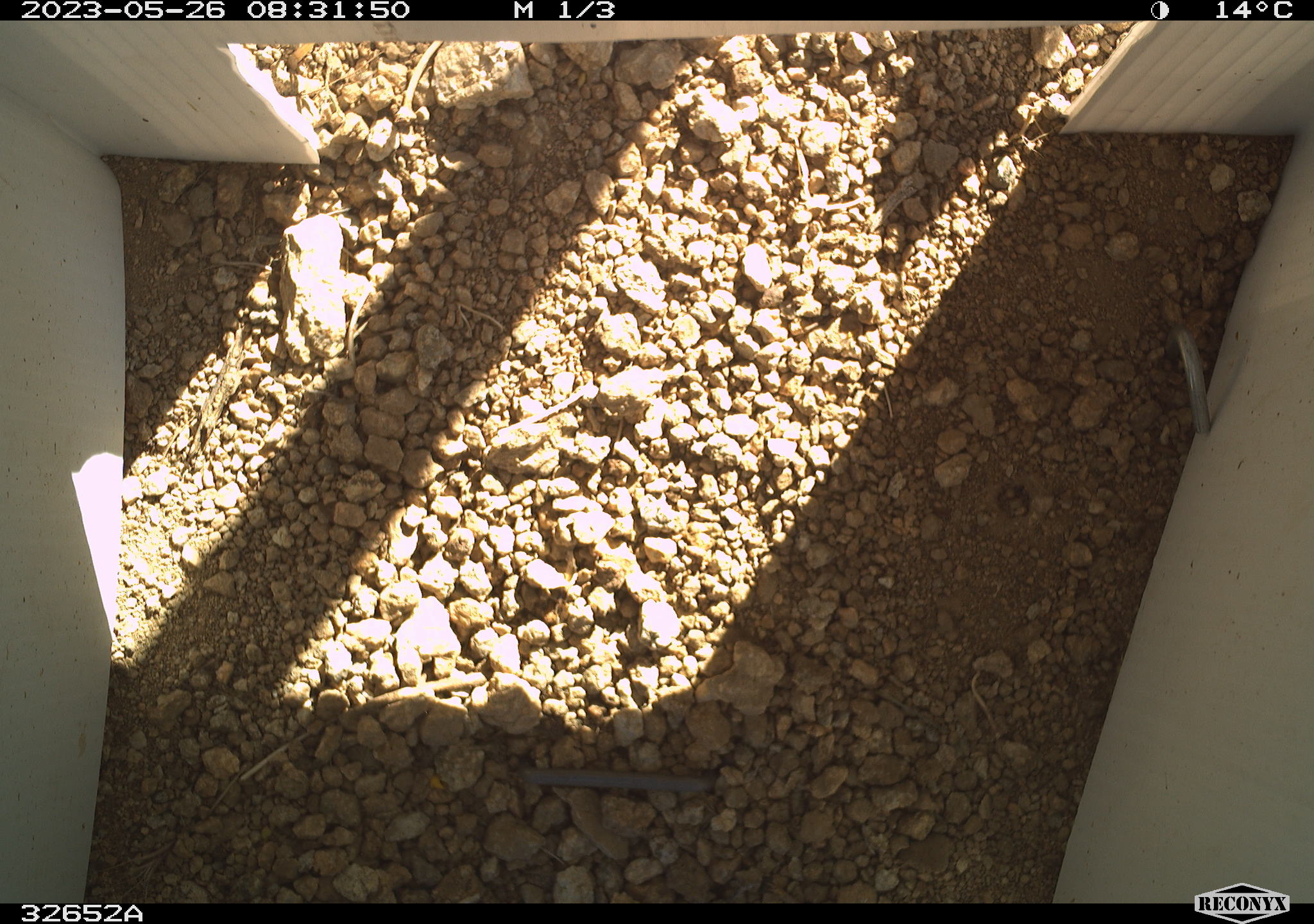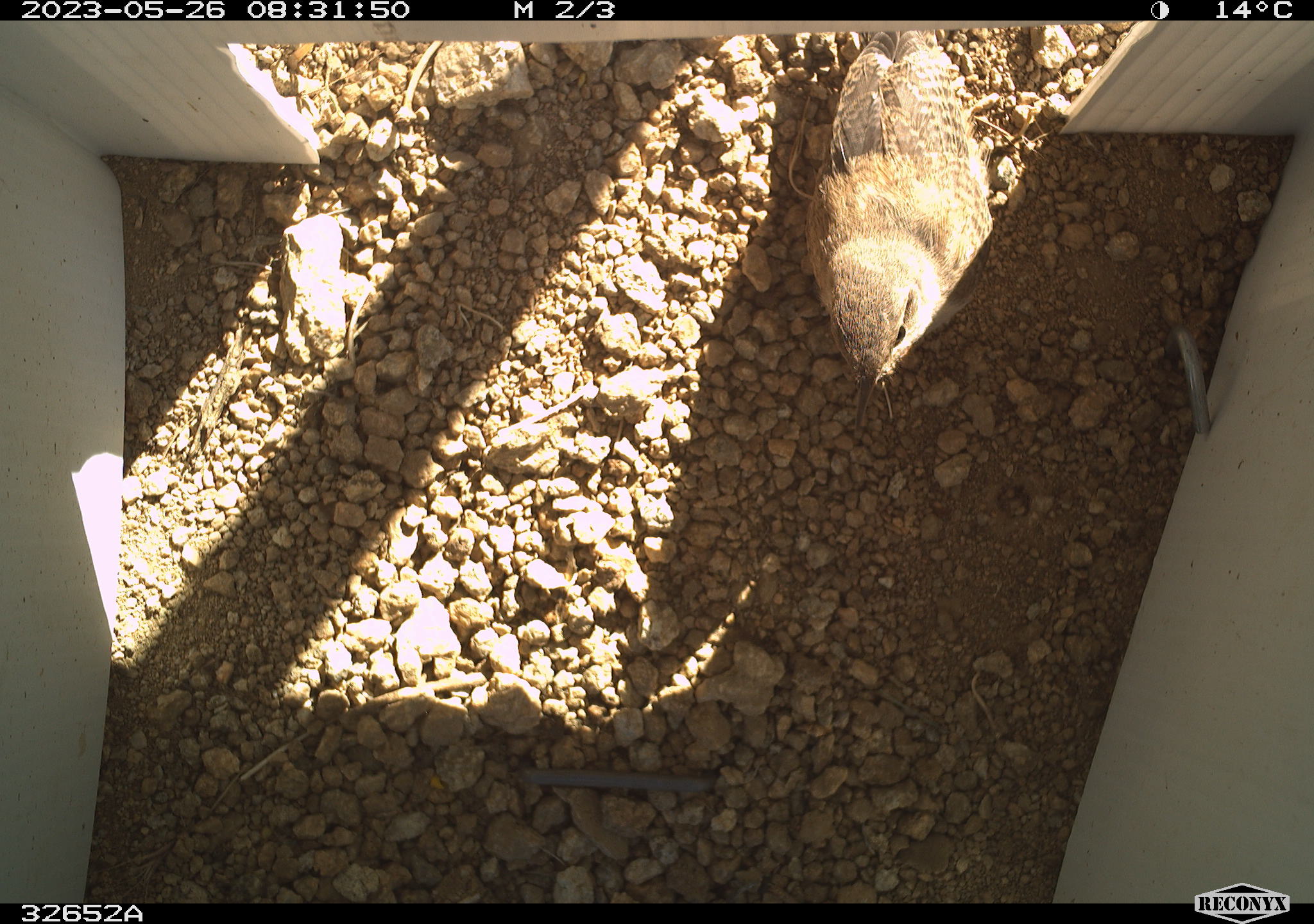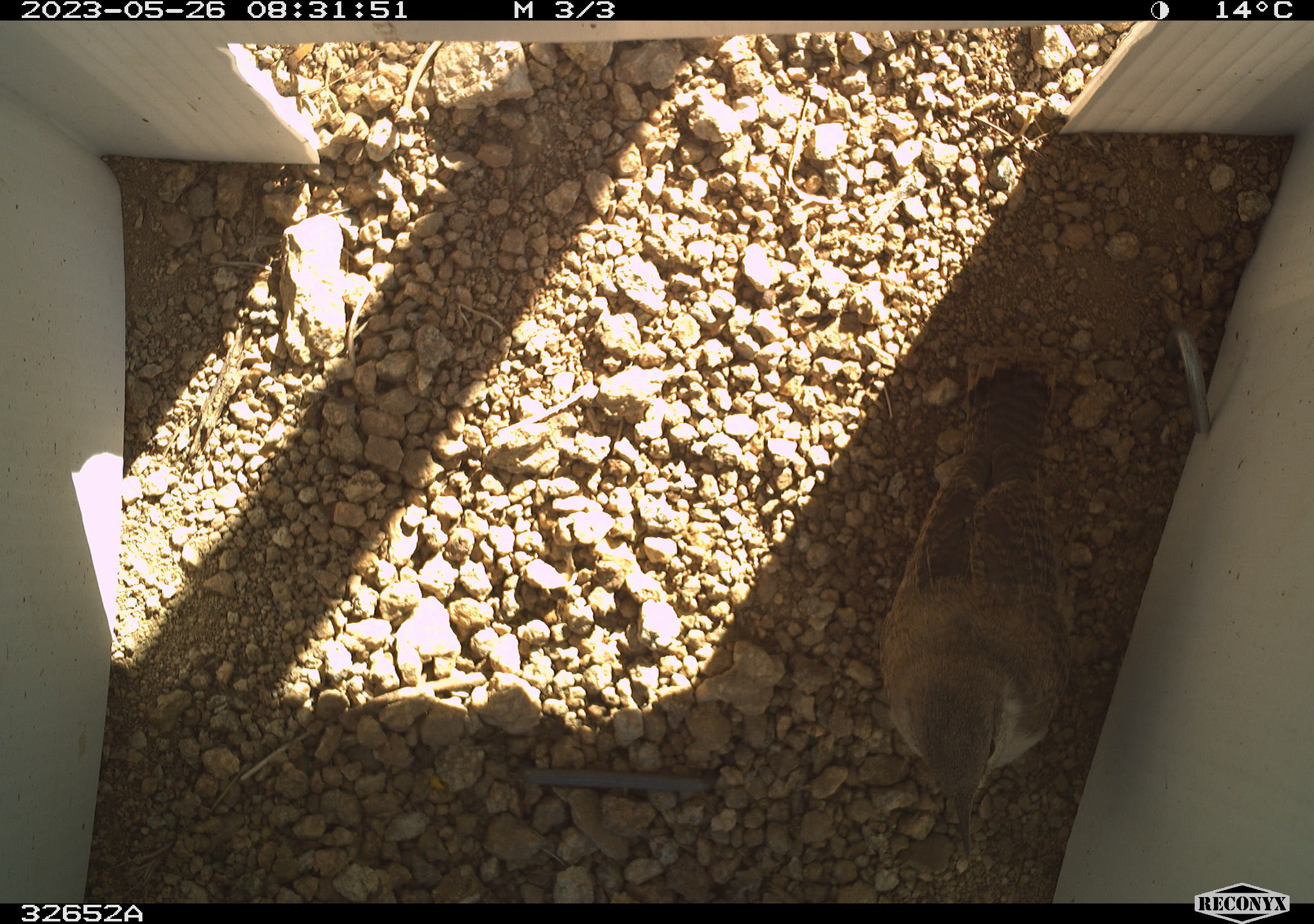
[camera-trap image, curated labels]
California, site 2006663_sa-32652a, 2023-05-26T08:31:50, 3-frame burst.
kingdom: Animalia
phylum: Chordata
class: Aves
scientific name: Aves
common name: bird